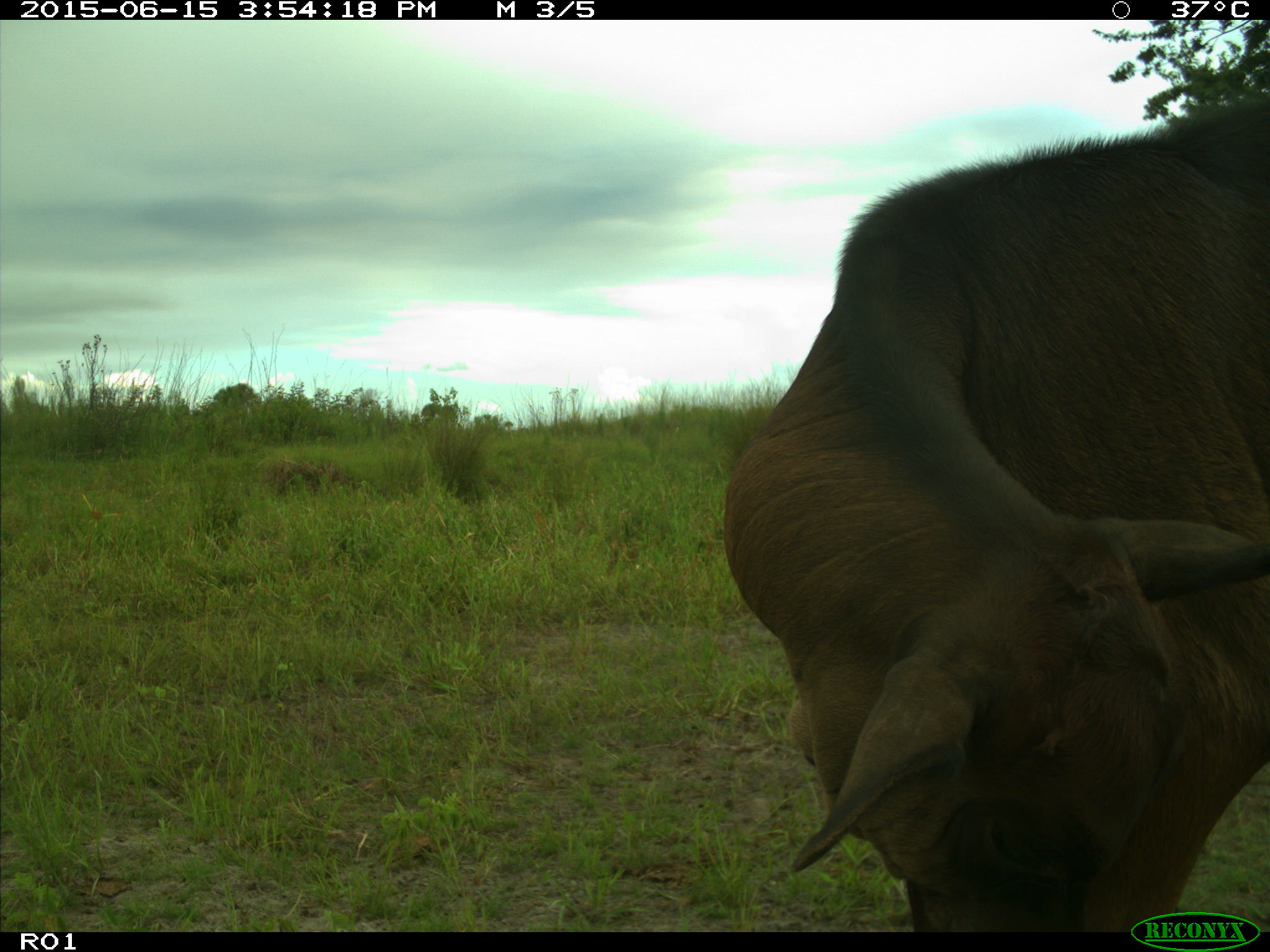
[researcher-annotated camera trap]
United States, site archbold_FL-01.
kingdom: Animalia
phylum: Chordata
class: Mammalia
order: Artiodactyla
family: Bovidae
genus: Bos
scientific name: Bos taurus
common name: domestic cow